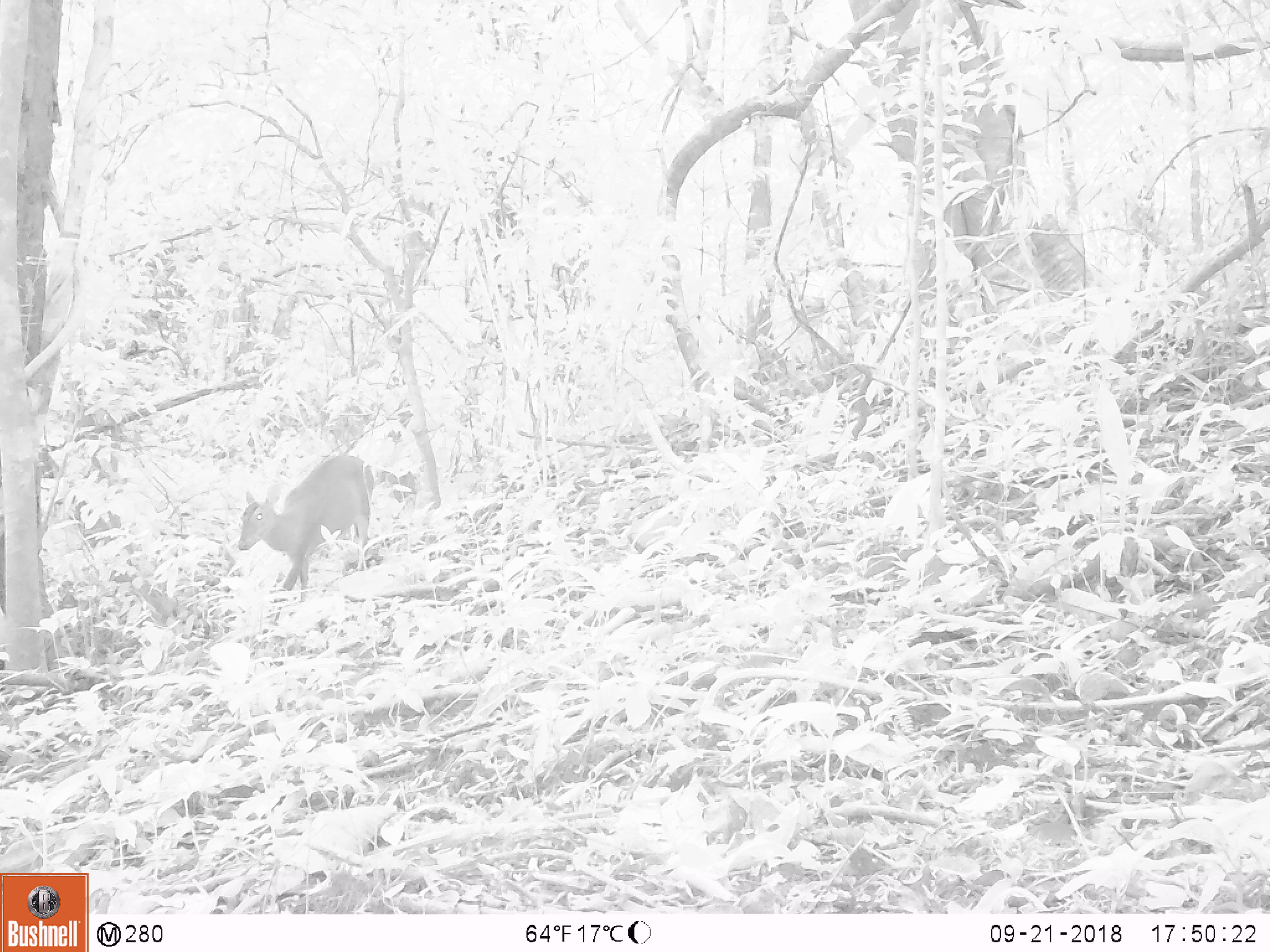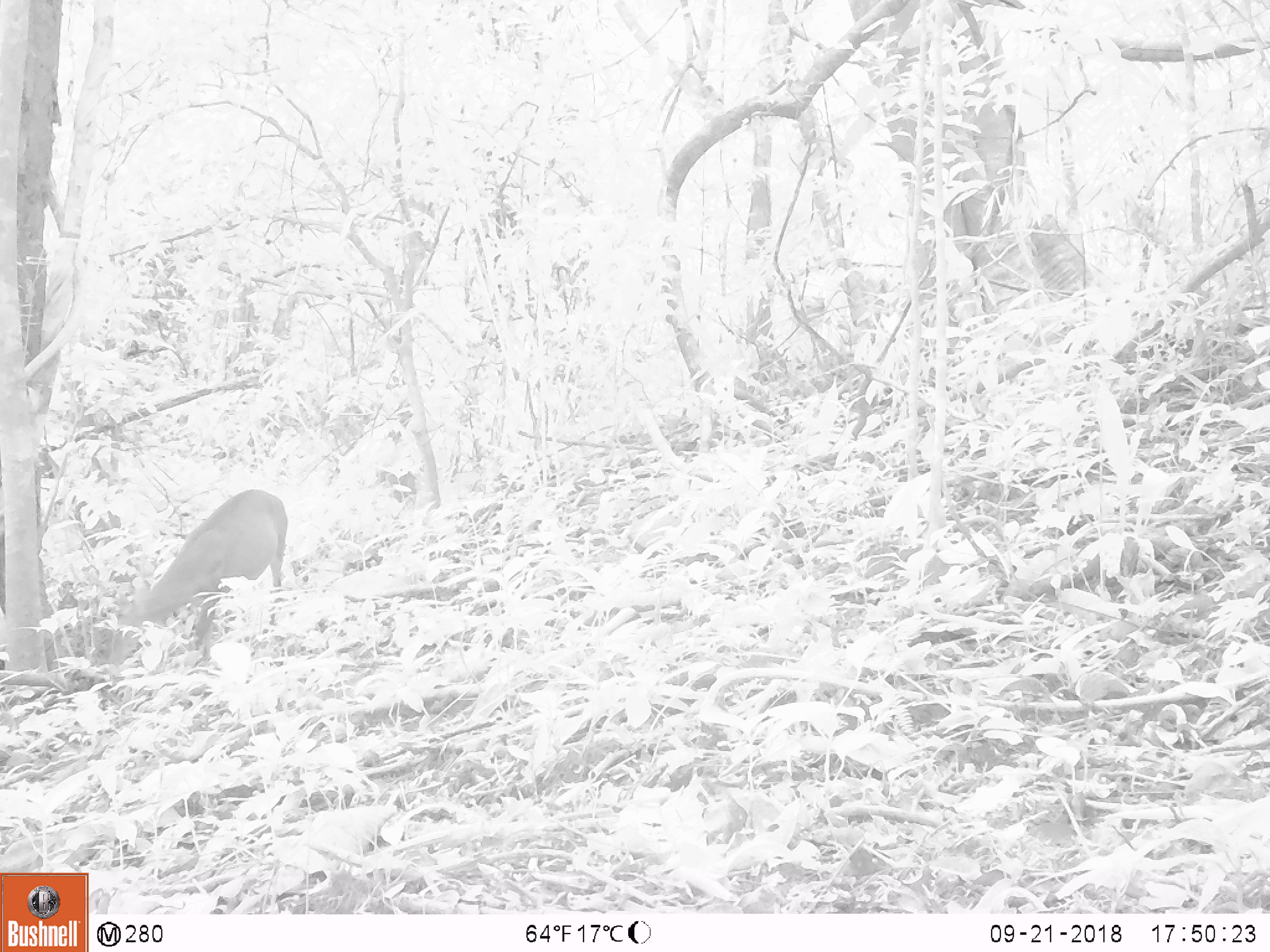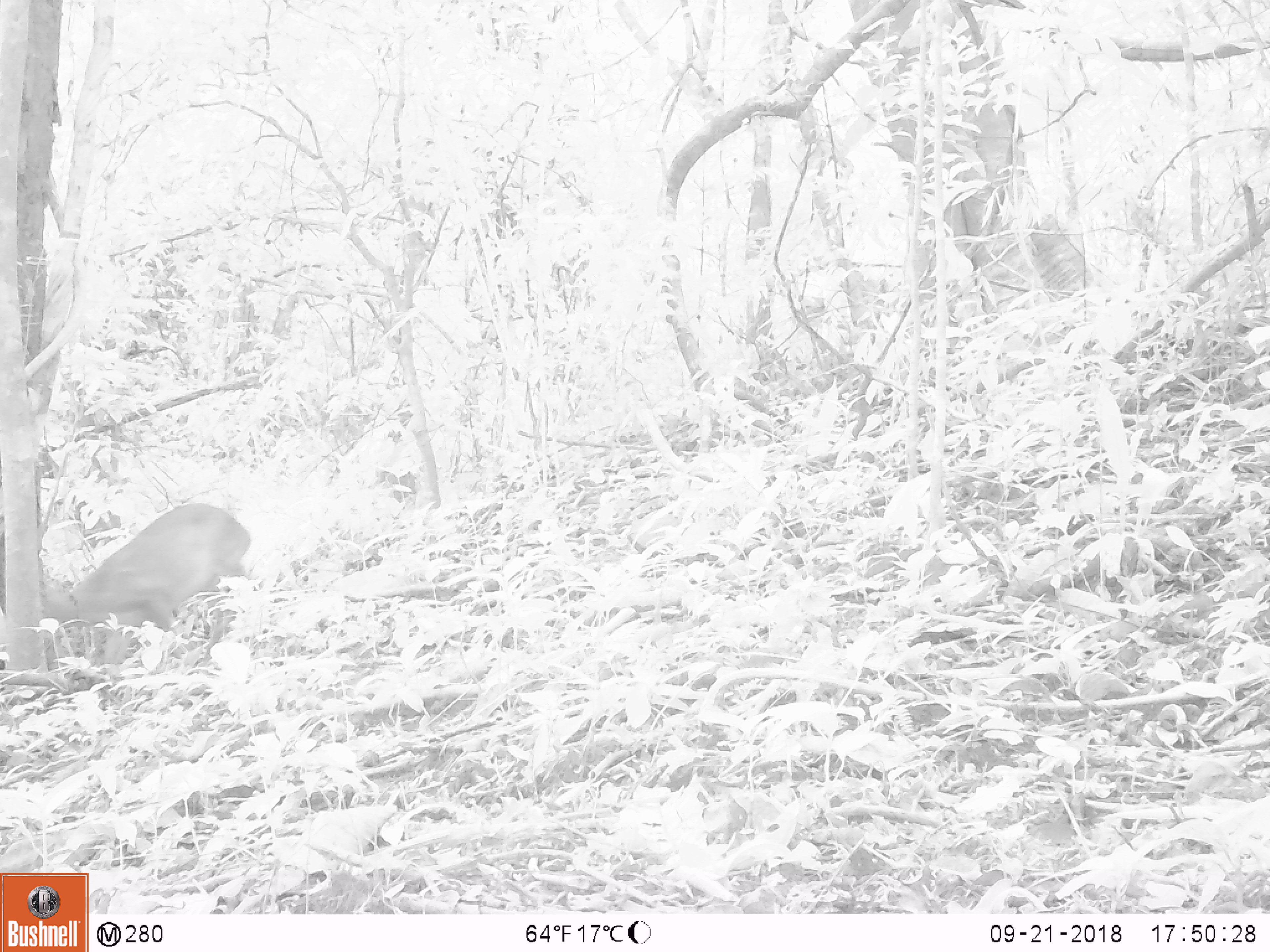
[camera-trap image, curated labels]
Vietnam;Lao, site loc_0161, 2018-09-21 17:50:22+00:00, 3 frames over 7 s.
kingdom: Animalia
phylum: Chordata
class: Mammalia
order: Artiodactyla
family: Cervidae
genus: Muntiacus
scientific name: Muntiacus vuquangensis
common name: large-antlered muntjac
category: large antlered muntjac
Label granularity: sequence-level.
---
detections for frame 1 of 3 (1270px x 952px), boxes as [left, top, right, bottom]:
large antlered muntjac: [236, 454, 376, 602]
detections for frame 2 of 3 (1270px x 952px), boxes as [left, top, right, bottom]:
large antlered muntjac: [109, 487, 288, 667]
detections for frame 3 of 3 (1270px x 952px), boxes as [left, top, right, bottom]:
large antlered muntjac: [43, 500, 252, 664]